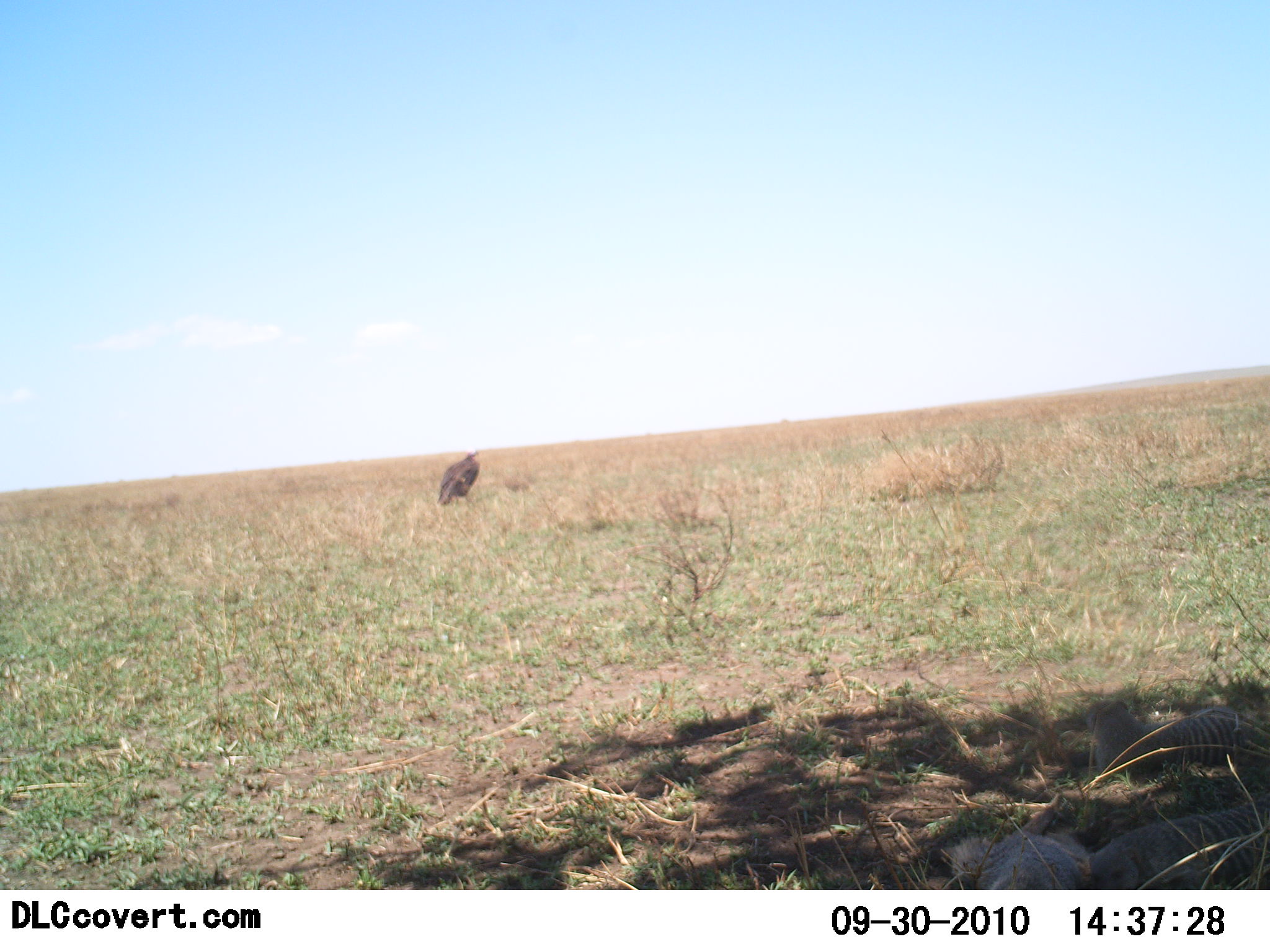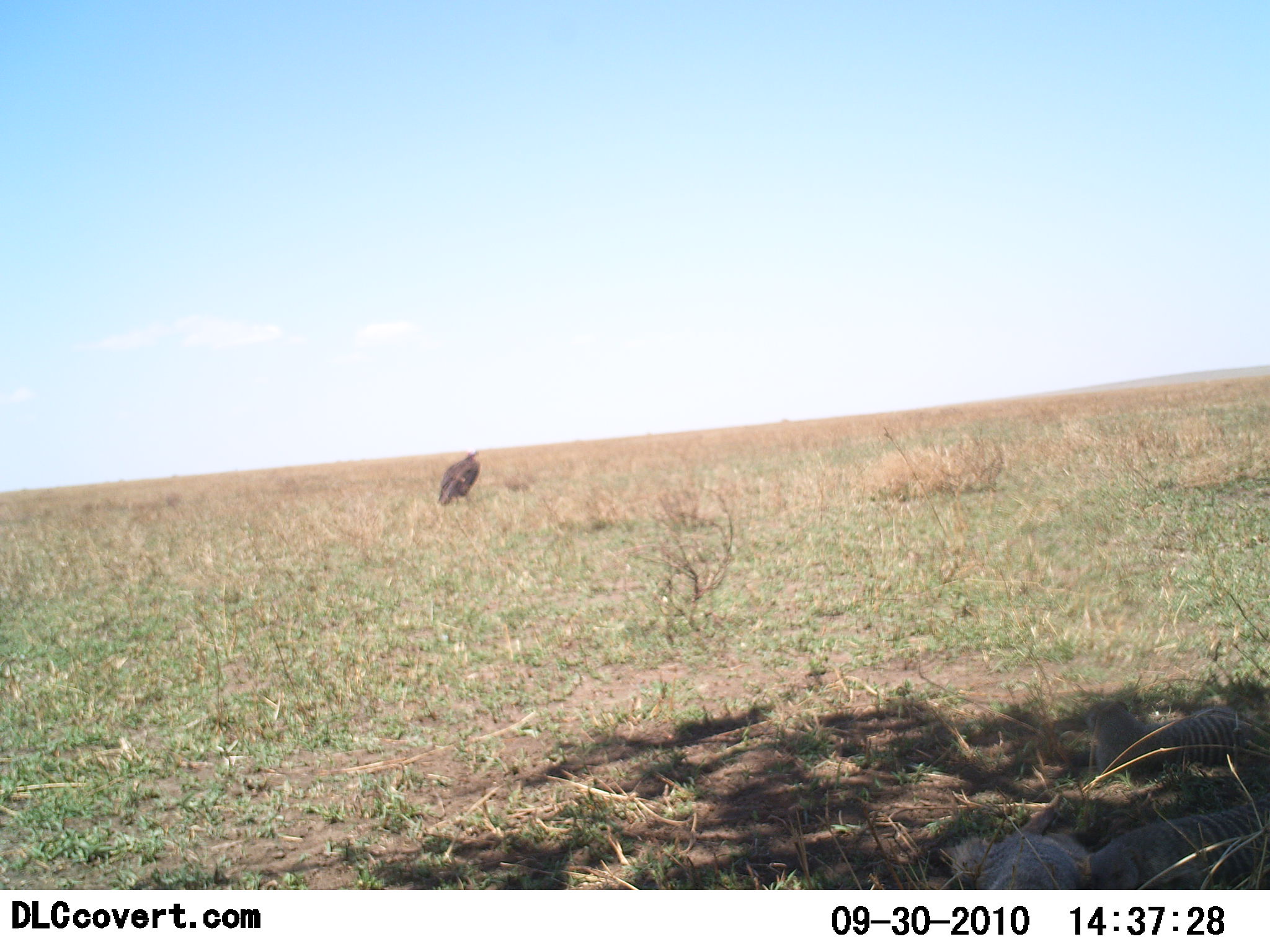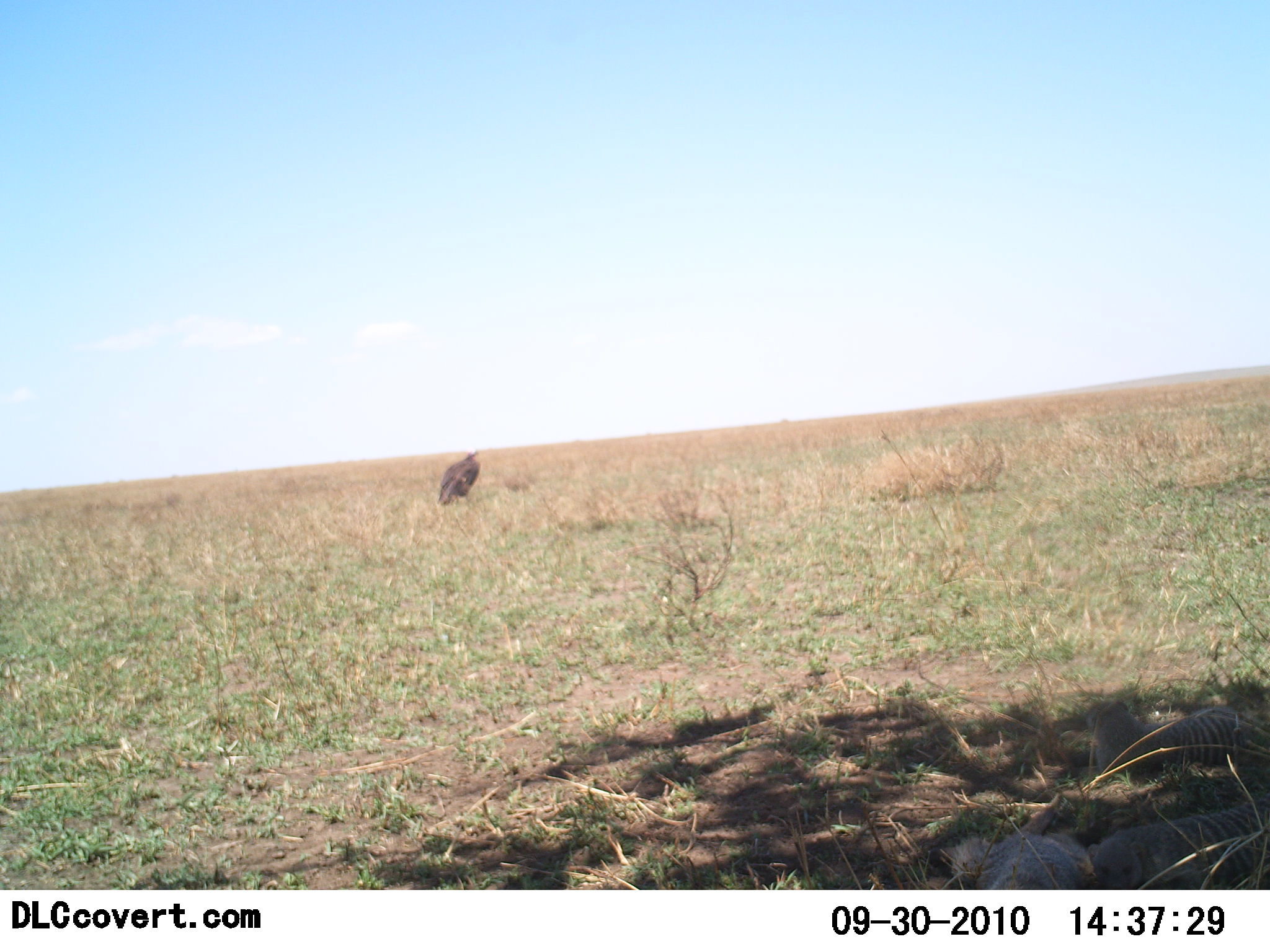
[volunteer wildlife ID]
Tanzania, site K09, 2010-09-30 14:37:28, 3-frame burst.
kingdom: Animalia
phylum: Chordata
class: Aves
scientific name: Aves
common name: bird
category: otherbird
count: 1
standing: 92%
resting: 8%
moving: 0%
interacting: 0%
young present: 0%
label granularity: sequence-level